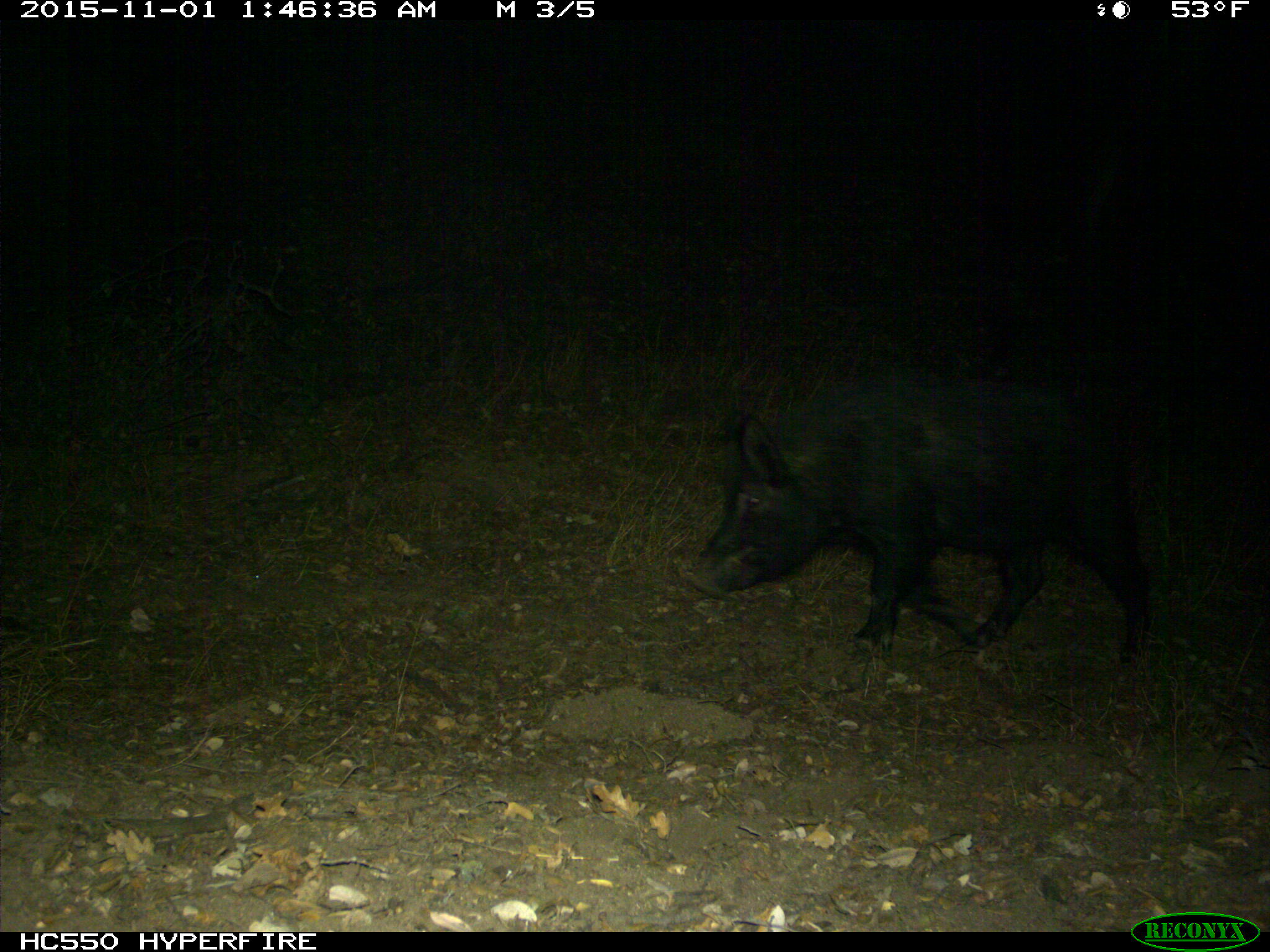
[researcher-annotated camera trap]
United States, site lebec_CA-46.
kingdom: Animalia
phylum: Chordata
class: Mammalia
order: Artiodactyla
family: Suidae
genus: Sus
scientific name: Sus scrofa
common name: wild boar